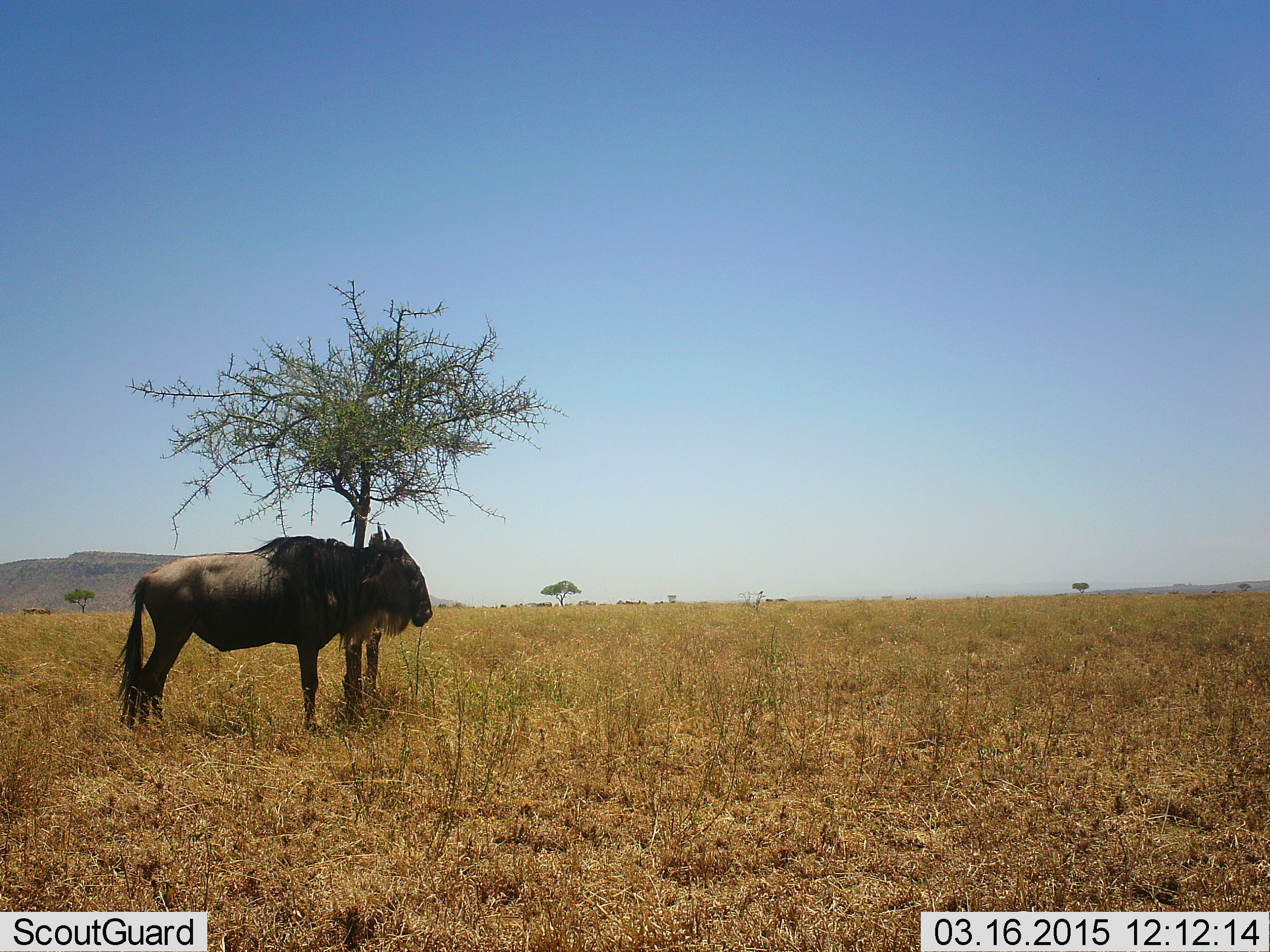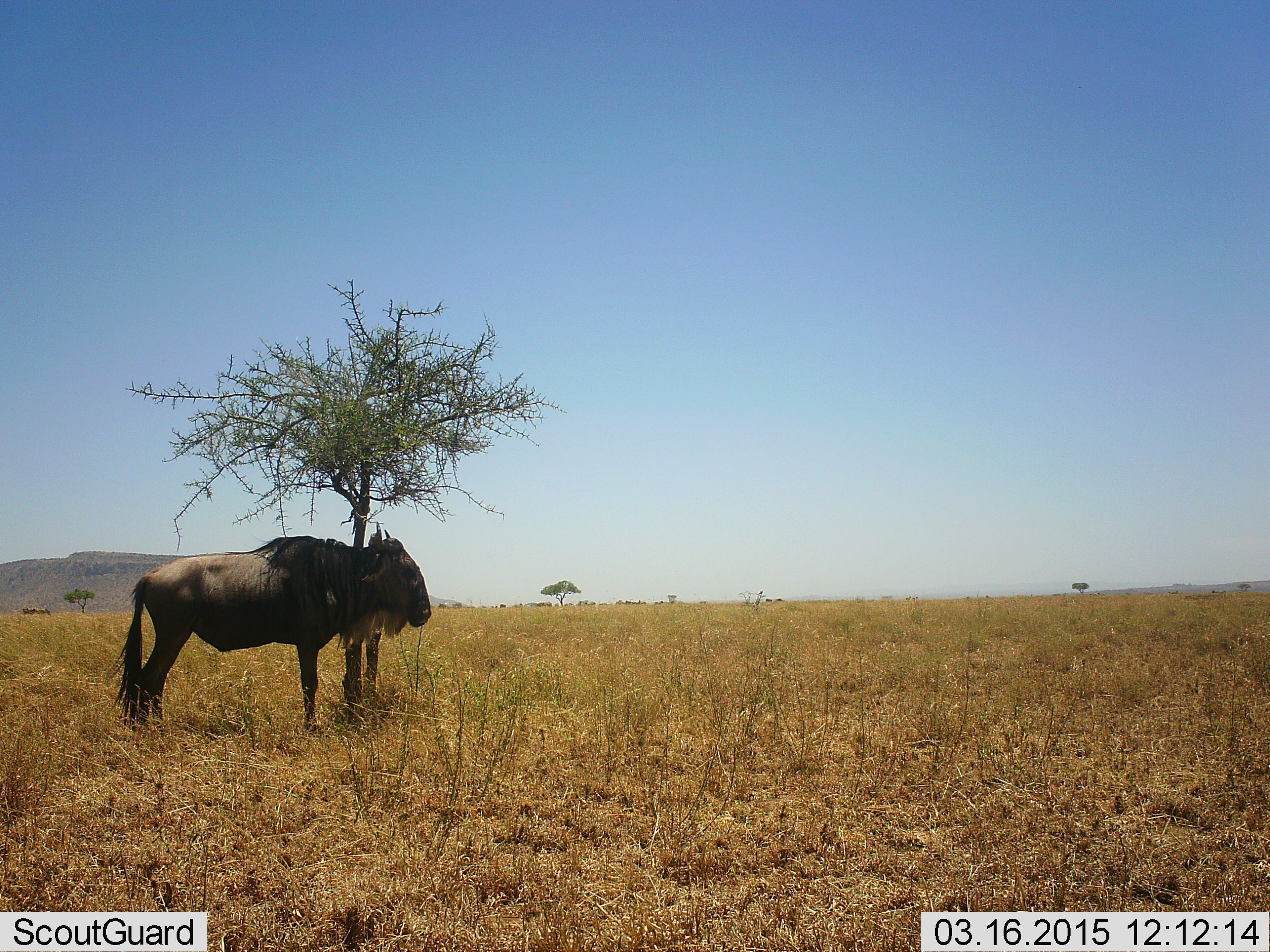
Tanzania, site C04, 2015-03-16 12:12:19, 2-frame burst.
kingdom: Animalia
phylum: Chordata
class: Mammalia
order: Artiodactyla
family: Bovidae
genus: Connochaetes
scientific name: Connochaetes taurinus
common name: blue wildebeest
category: wildebeest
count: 1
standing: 80%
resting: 30%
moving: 0%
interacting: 0%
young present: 0%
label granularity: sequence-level